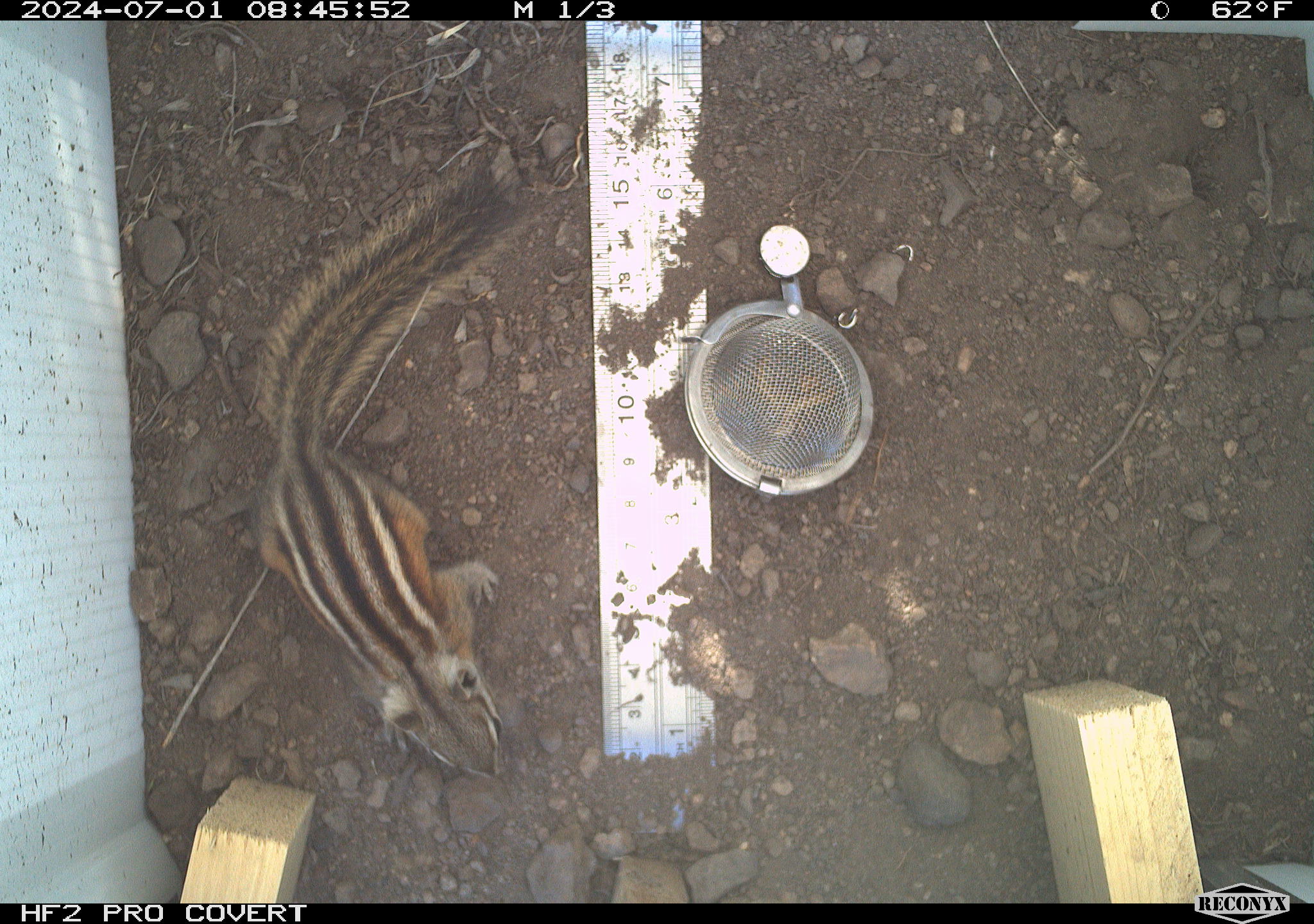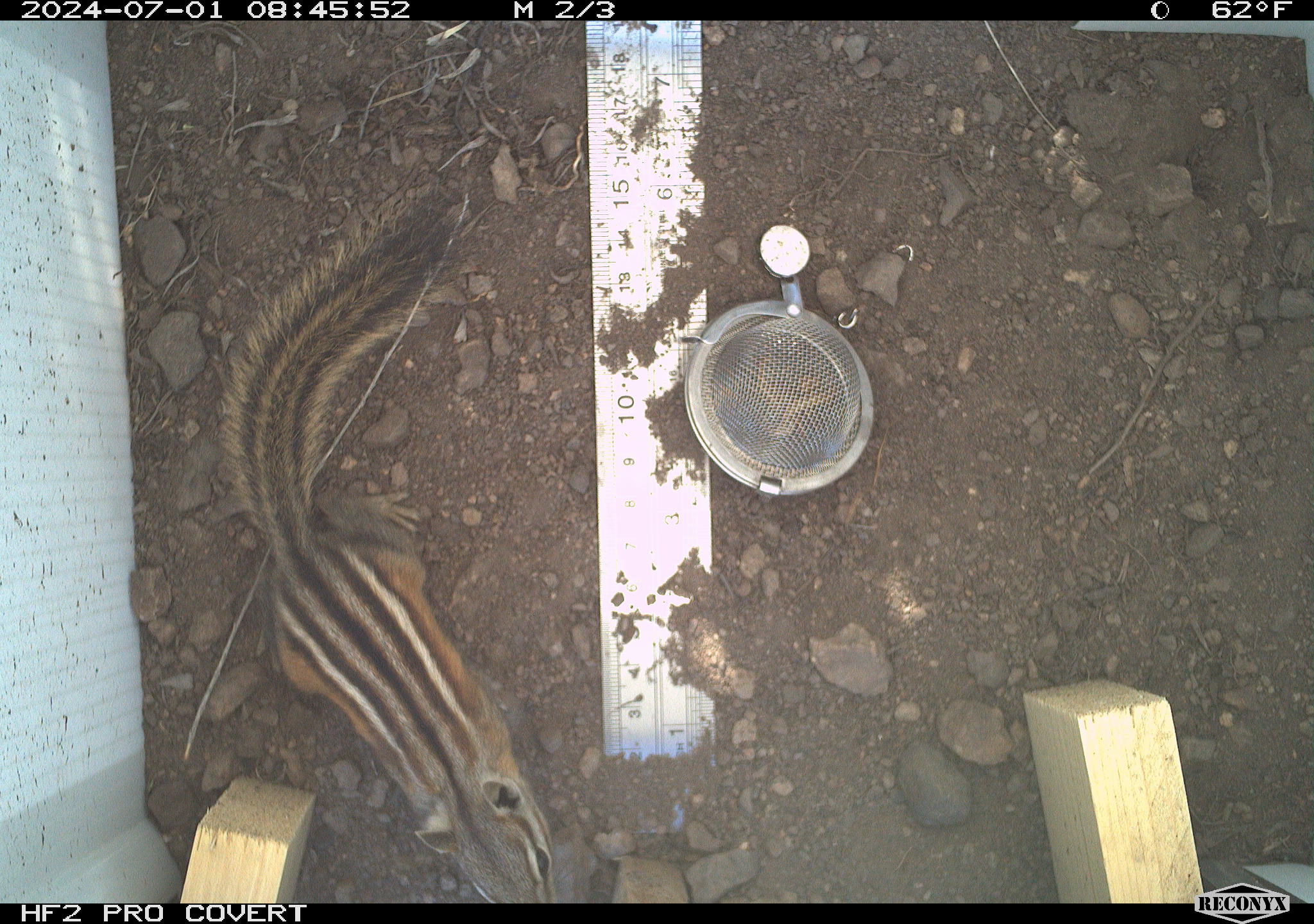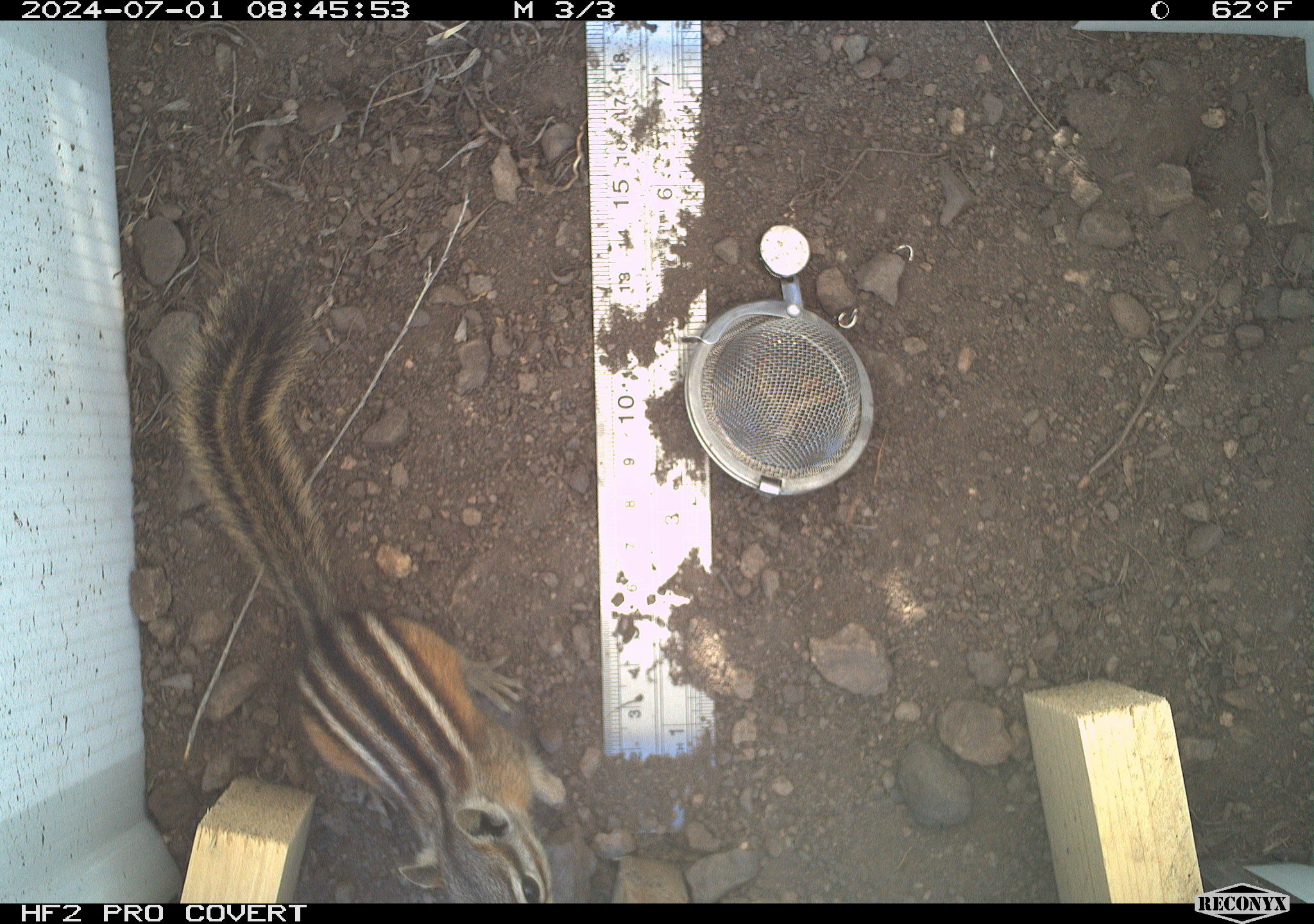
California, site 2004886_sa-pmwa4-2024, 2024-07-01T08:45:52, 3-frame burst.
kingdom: Animalia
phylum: Chordata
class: Mammalia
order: Rodentia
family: Sciuridae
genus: Neotamias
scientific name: Neotamias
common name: western chipmunks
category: neotamias species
Neotamias species (western chipmunks) (Neotamias).